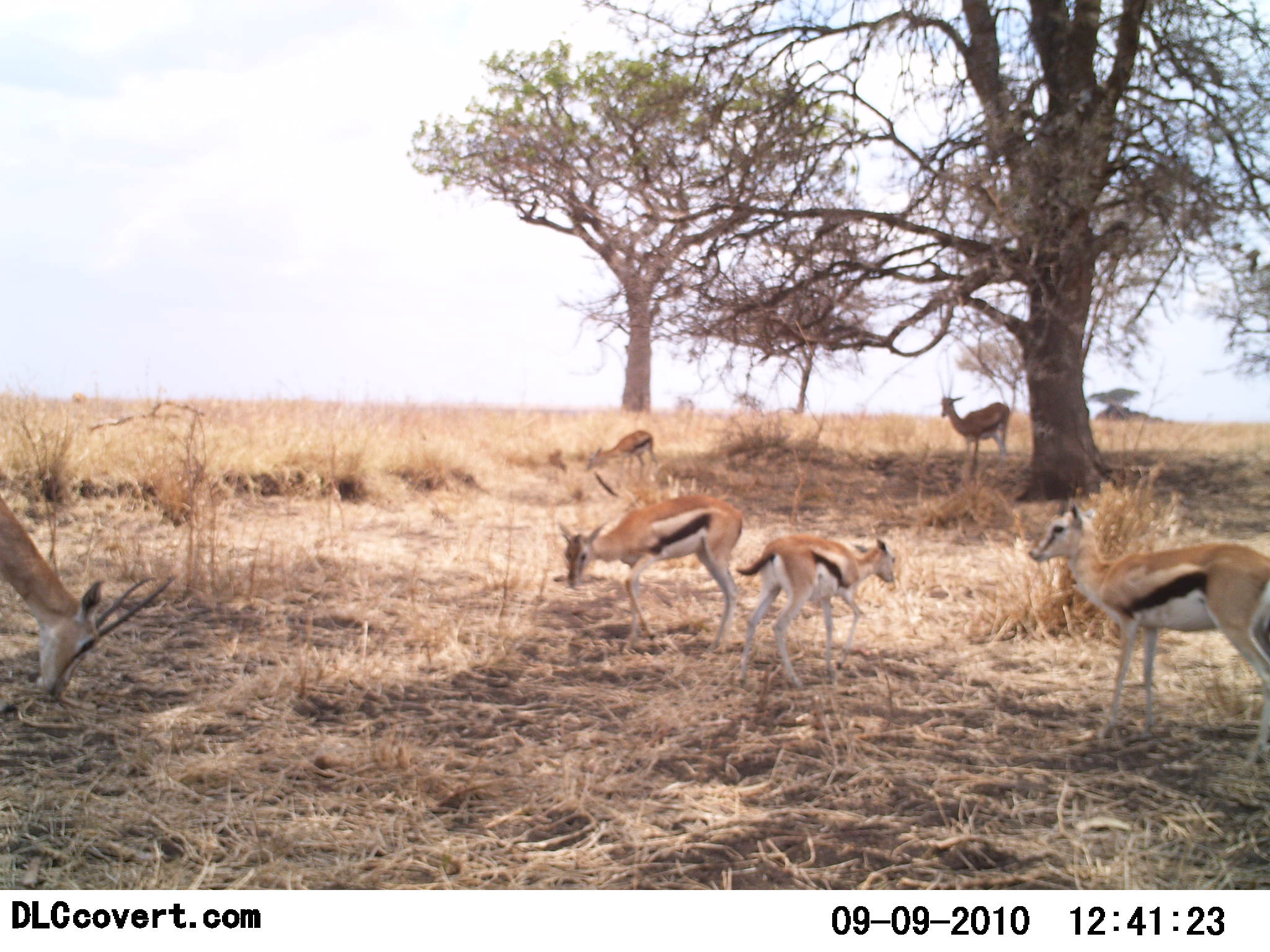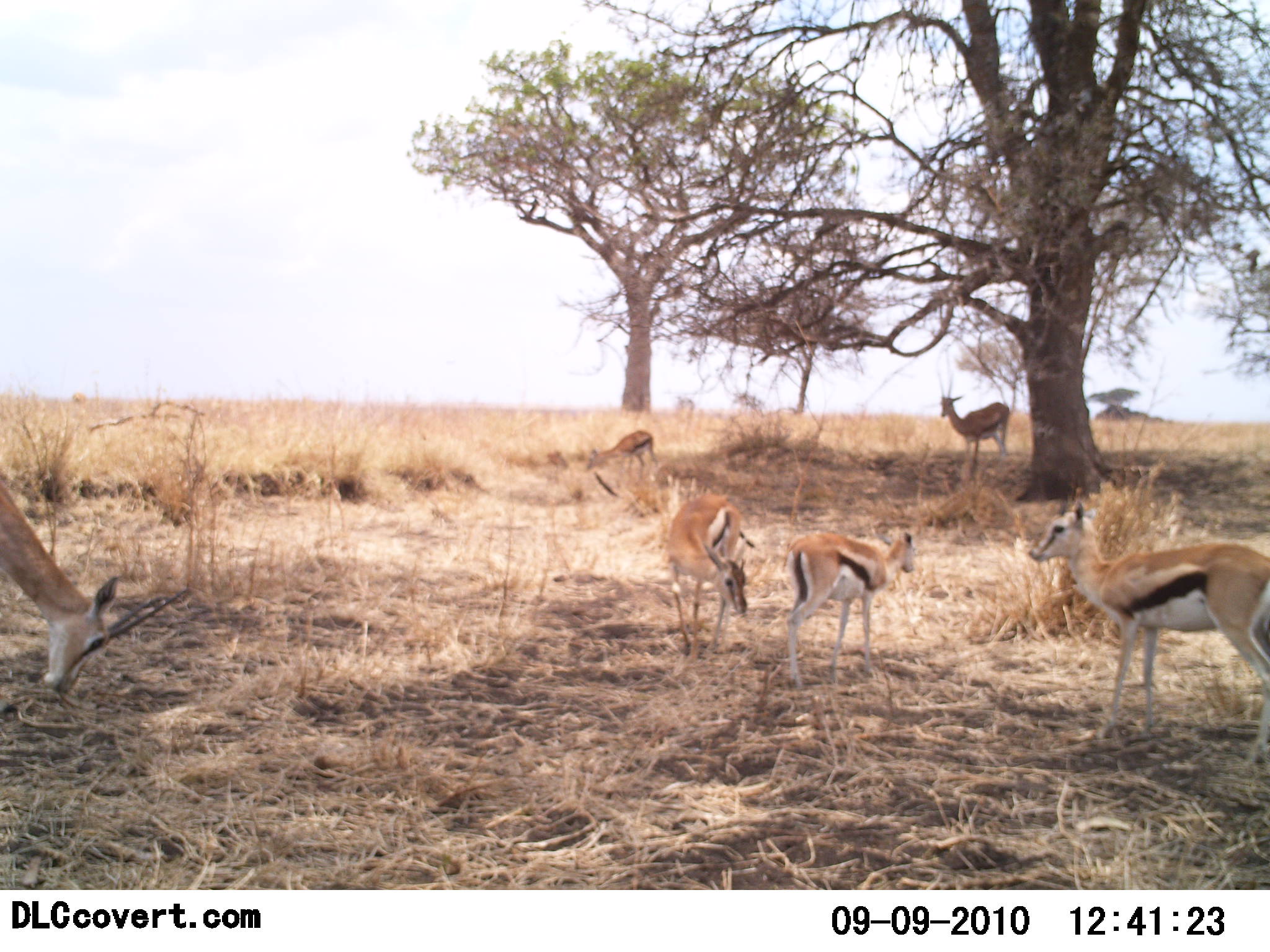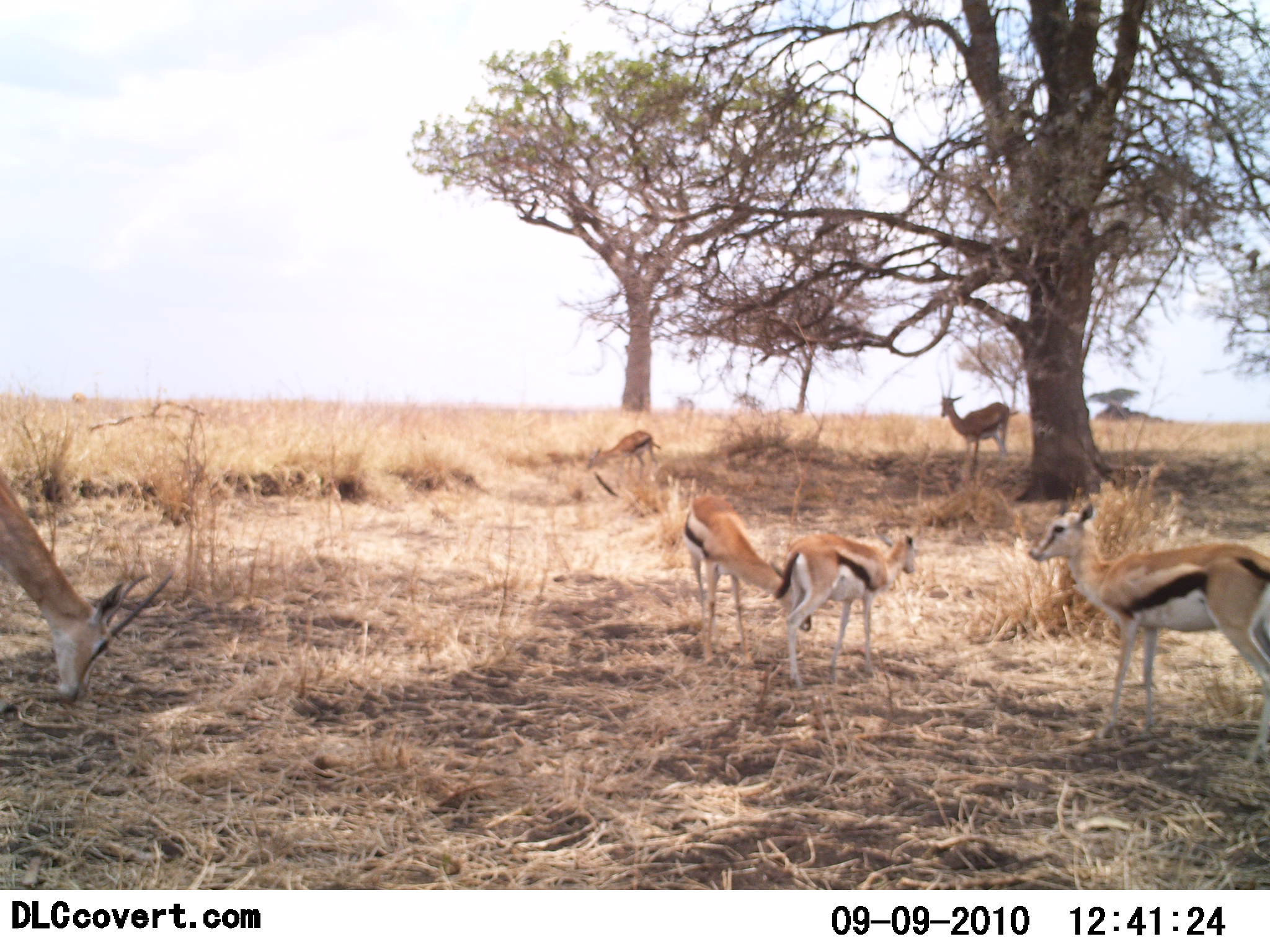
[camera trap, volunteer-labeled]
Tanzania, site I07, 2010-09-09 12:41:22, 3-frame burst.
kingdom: Animalia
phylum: Chordata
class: Mammalia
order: Artiodactyla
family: Bovidae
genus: Eudorcas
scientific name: Eudorcas thomsonii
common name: thomson's gazelle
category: gazellethomsons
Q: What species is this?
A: Gazellethomsons (thomson's gazelle) (Eudorcas thomsonii).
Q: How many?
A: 6.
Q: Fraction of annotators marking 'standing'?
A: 78%.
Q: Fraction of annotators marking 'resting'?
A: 11%.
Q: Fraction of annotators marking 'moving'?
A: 22%.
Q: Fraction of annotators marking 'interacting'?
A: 17%.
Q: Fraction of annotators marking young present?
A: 28%.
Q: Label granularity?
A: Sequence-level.